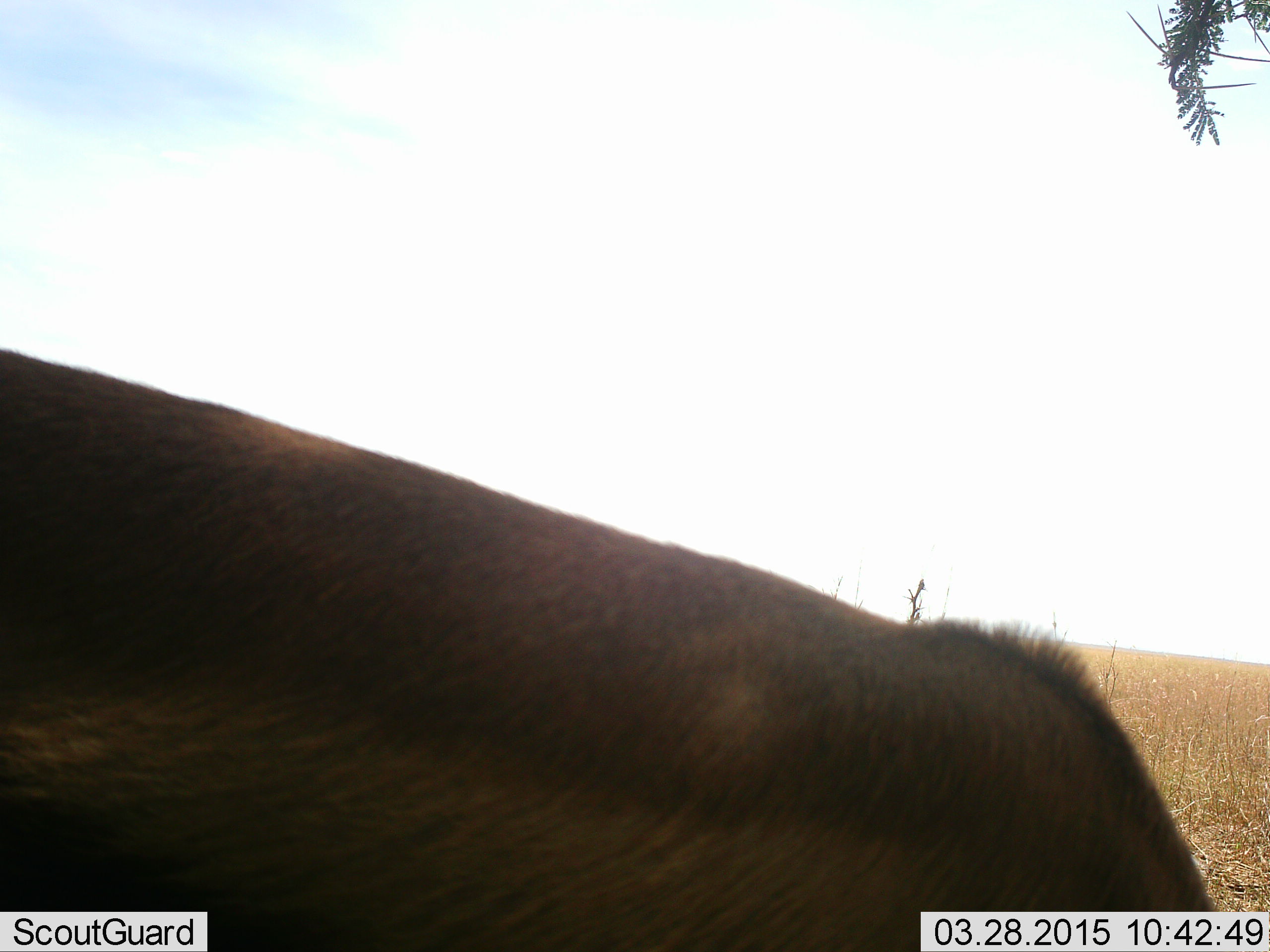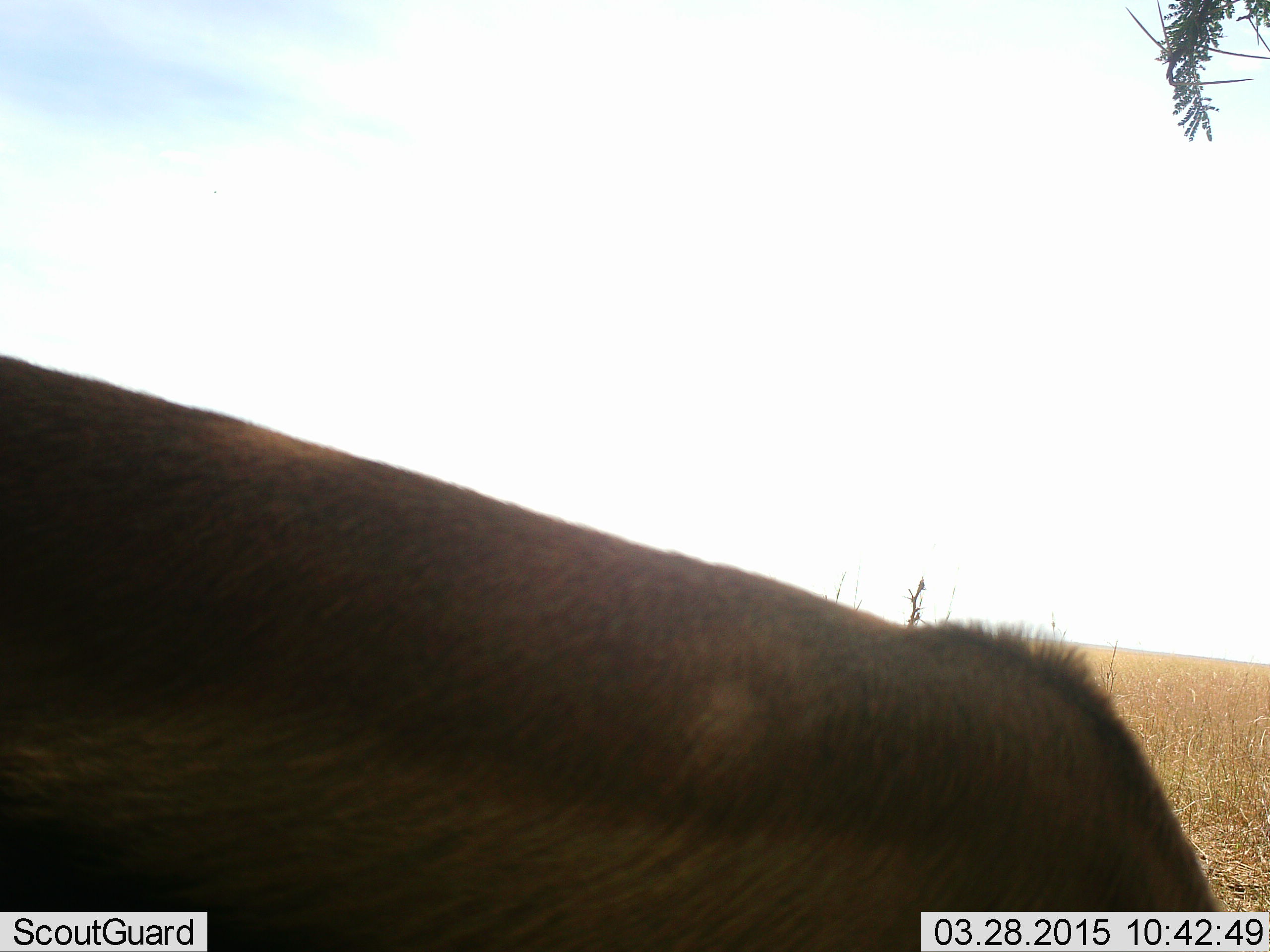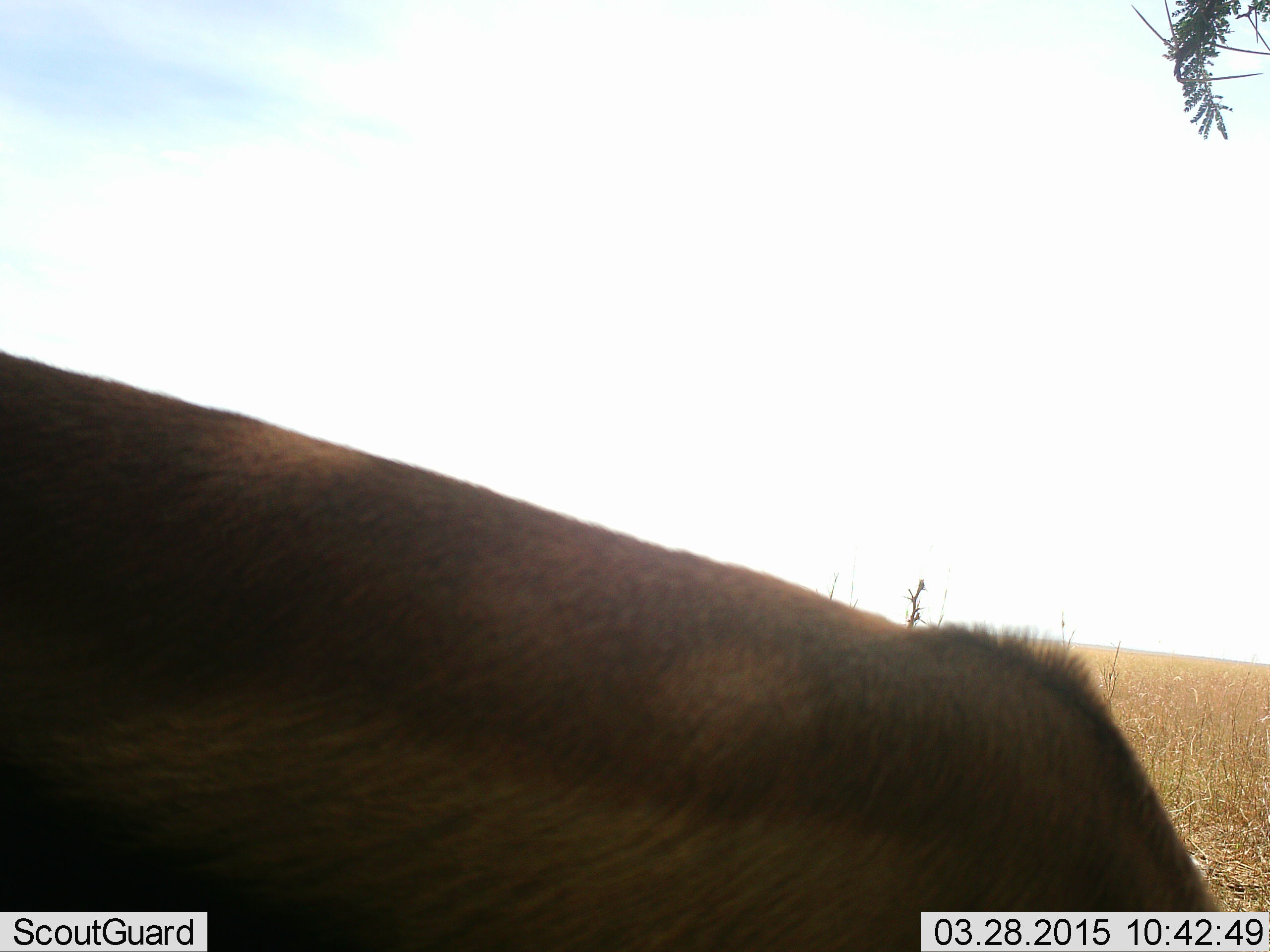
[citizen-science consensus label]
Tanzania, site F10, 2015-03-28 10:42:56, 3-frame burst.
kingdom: Animalia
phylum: Chordata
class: Mammalia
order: Artiodactyla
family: Bovidae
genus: Connochaetes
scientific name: Connochaetes taurinus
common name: blue wildebeest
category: wildebeest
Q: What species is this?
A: Wildebeest (blue wildebeest) (Connochaetes taurinus).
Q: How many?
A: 1.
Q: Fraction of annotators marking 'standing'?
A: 56%.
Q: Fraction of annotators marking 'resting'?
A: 0%.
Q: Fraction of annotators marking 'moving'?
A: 0%.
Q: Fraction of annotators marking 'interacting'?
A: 0%.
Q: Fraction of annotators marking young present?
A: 0%.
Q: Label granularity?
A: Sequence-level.